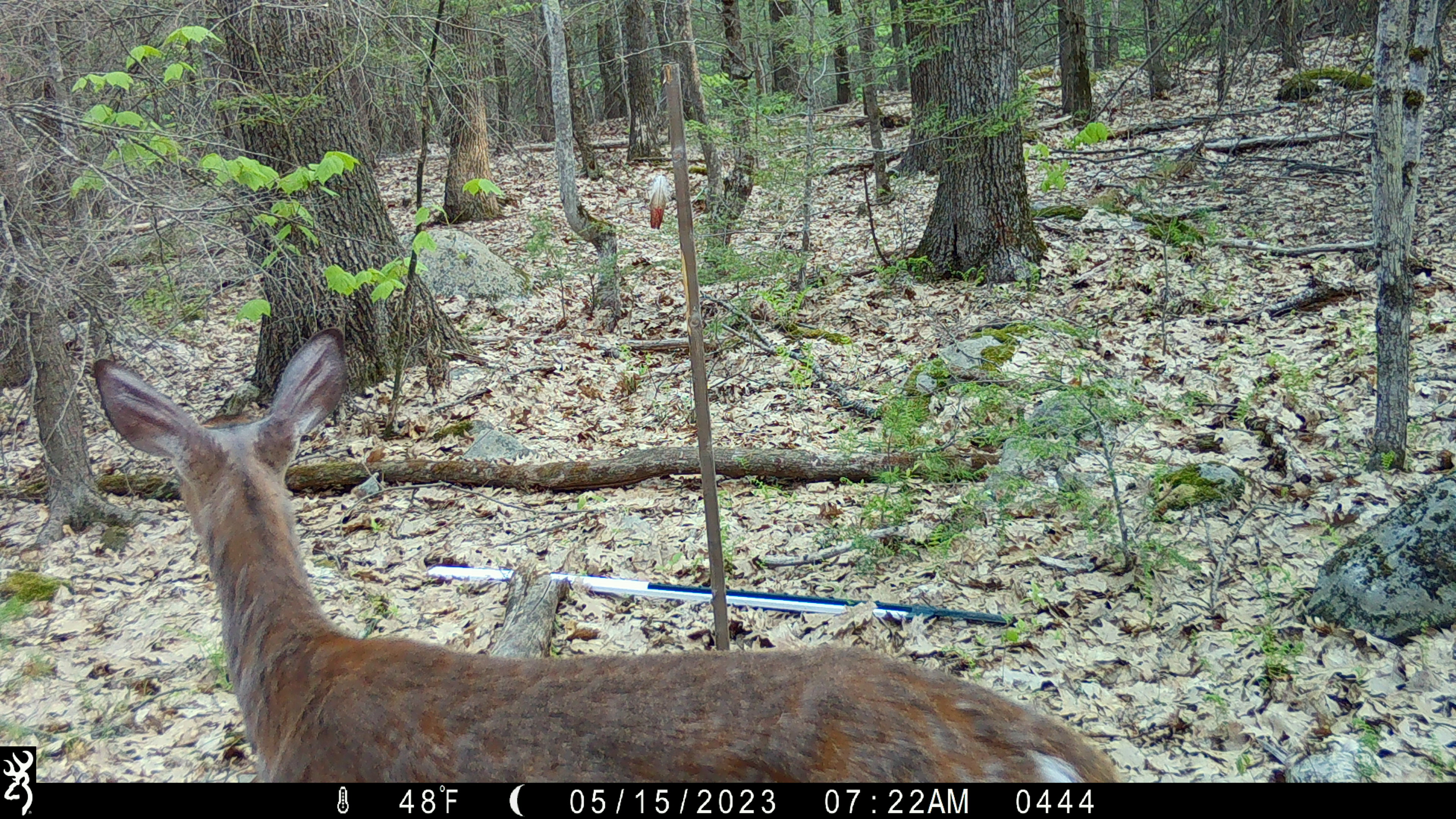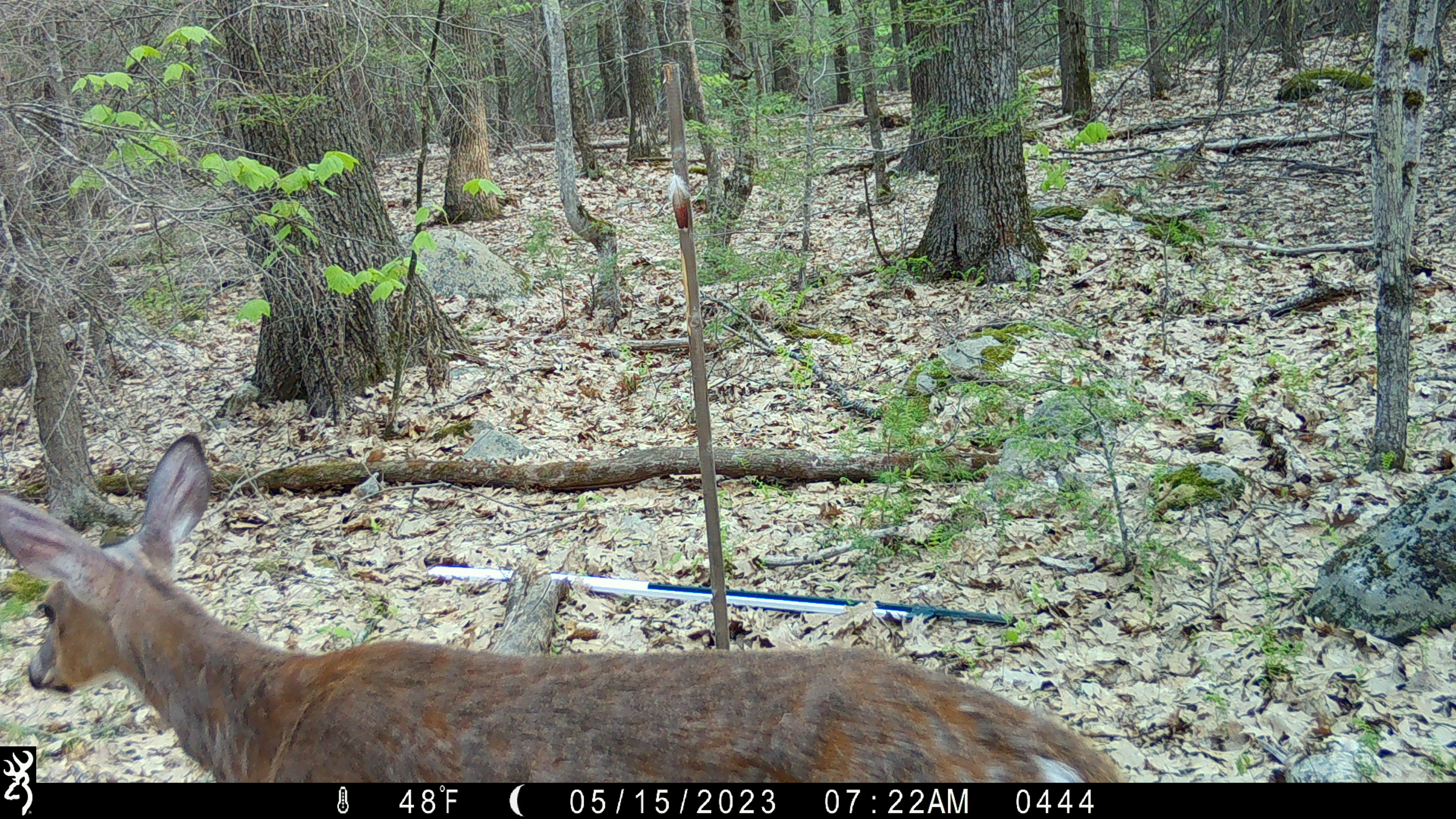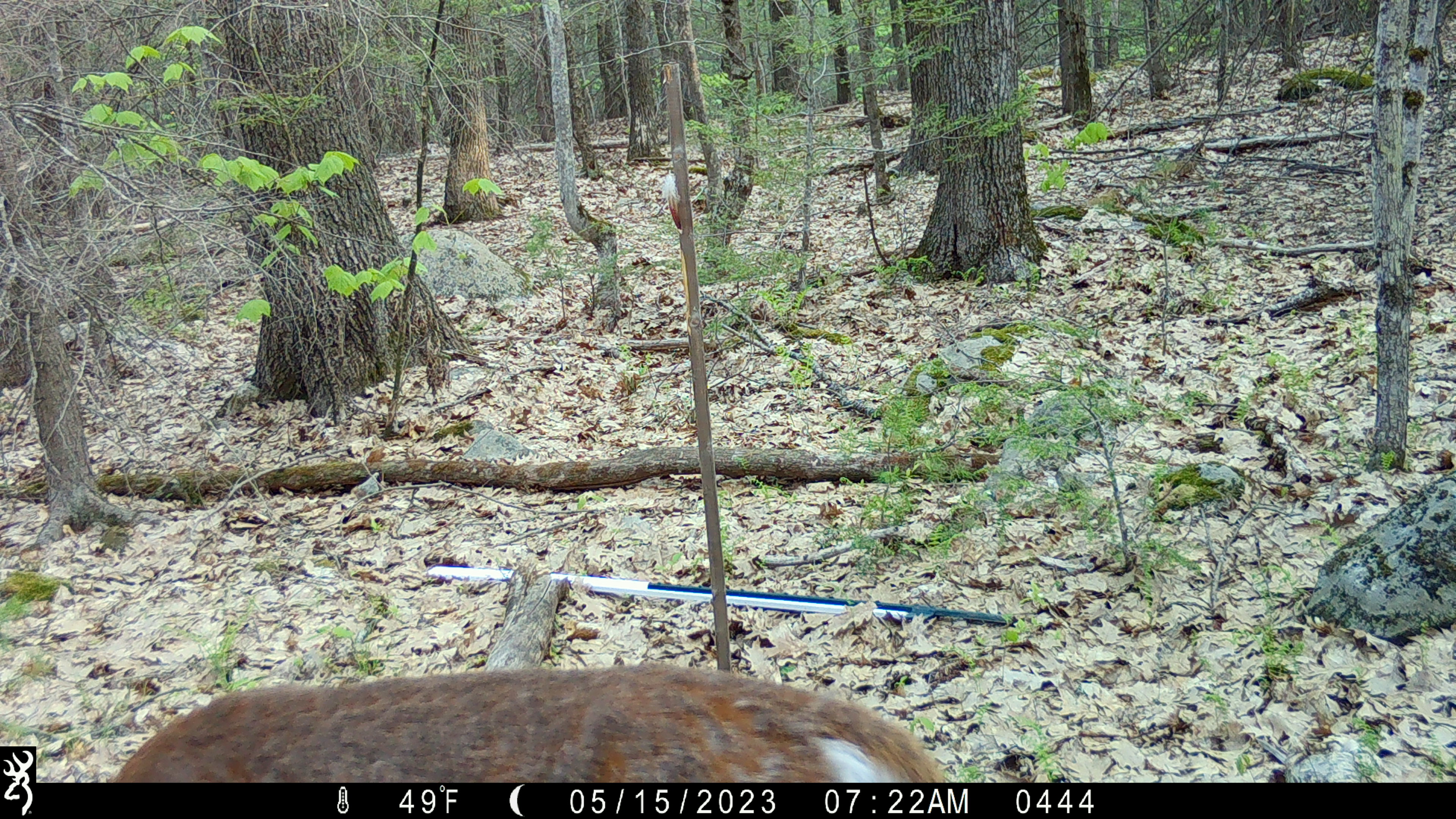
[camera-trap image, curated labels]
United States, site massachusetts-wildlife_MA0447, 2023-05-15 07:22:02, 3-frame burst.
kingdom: Animalia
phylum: Chordata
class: Mammalia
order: Artiodactyla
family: Cervidae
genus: Odocoileus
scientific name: Odocoileus virginianus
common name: white-tailed deer